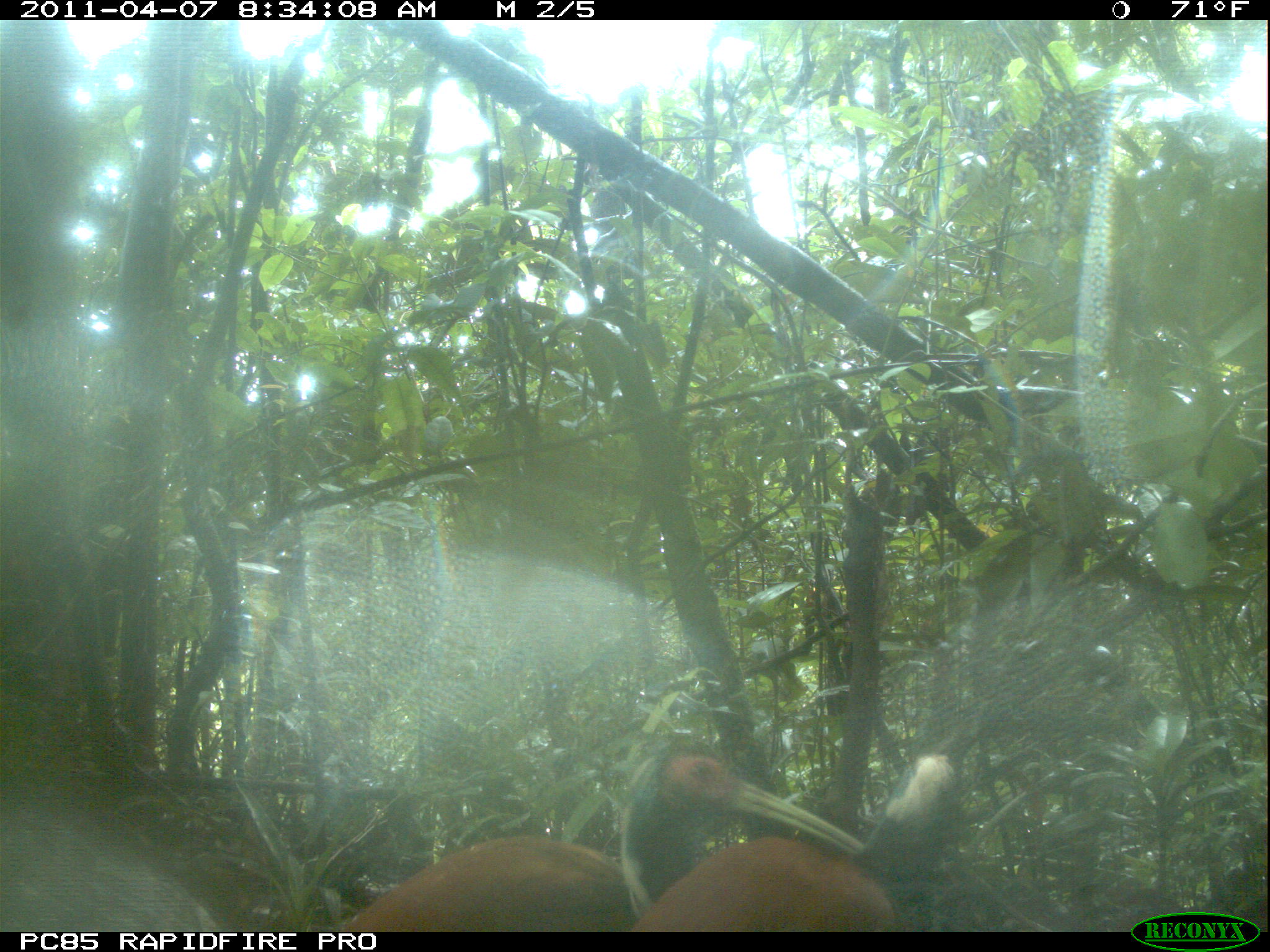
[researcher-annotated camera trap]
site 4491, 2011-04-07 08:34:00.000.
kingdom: Animalia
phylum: Chordata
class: Aves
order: Pelecaniformes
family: Threskiornithidae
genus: Lophotibis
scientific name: Lophotibis cristata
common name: madagascan ibis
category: lophotibis cristataa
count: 2